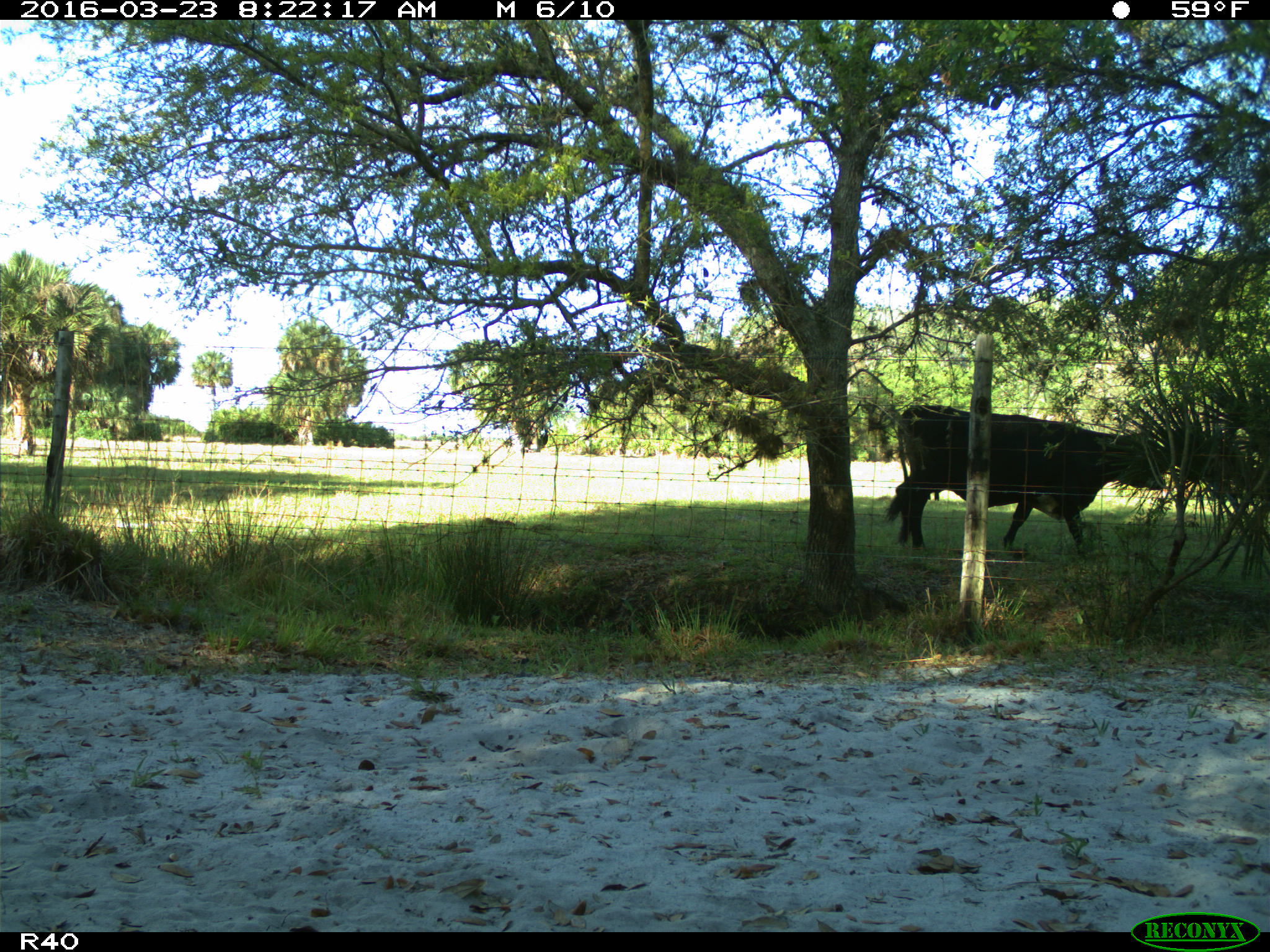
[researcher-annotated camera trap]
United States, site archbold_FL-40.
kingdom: Animalia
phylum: Chordata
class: Mammalia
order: Artiodactyla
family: Bovidae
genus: Bos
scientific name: Bos taurus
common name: domestic cow